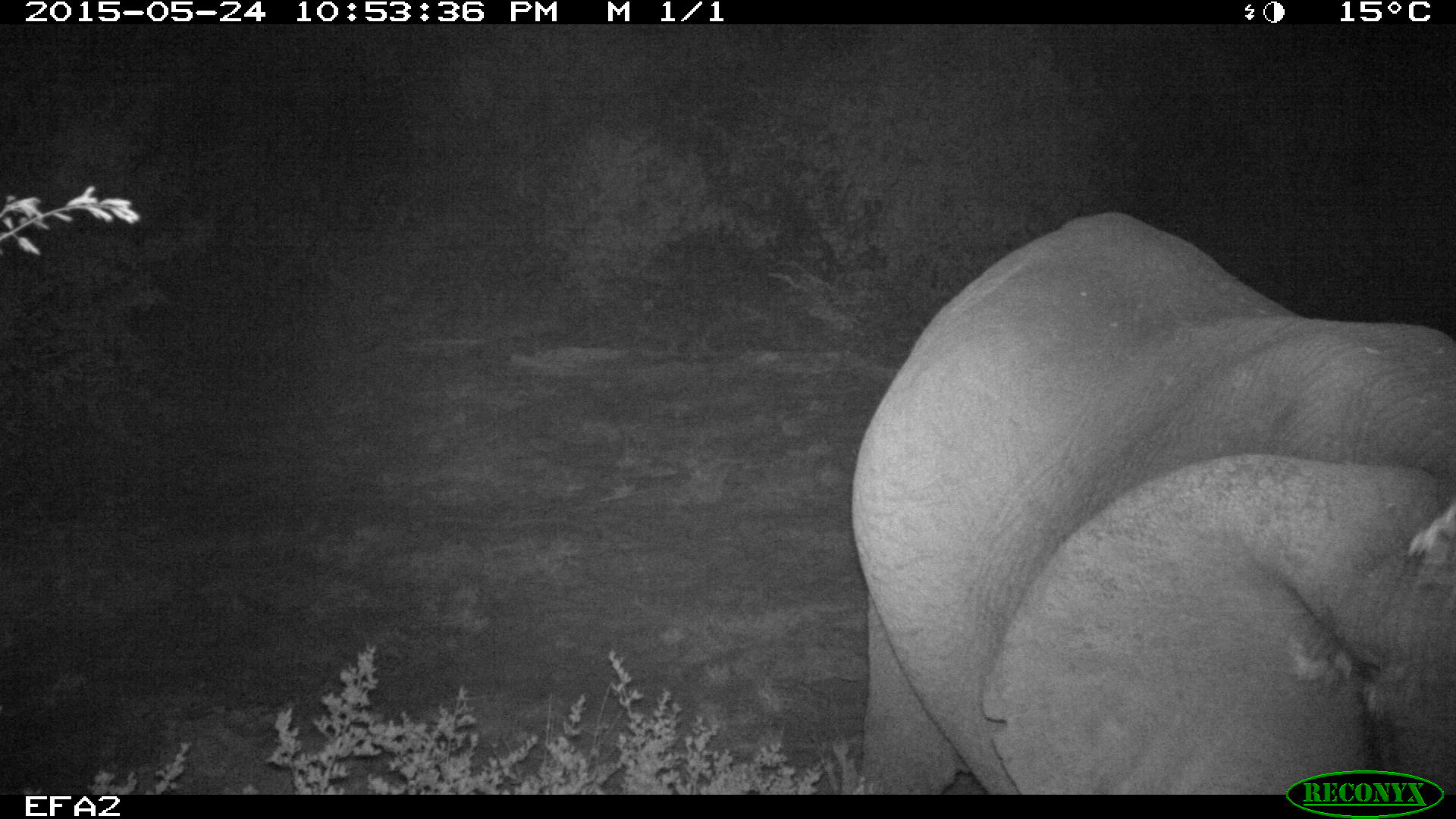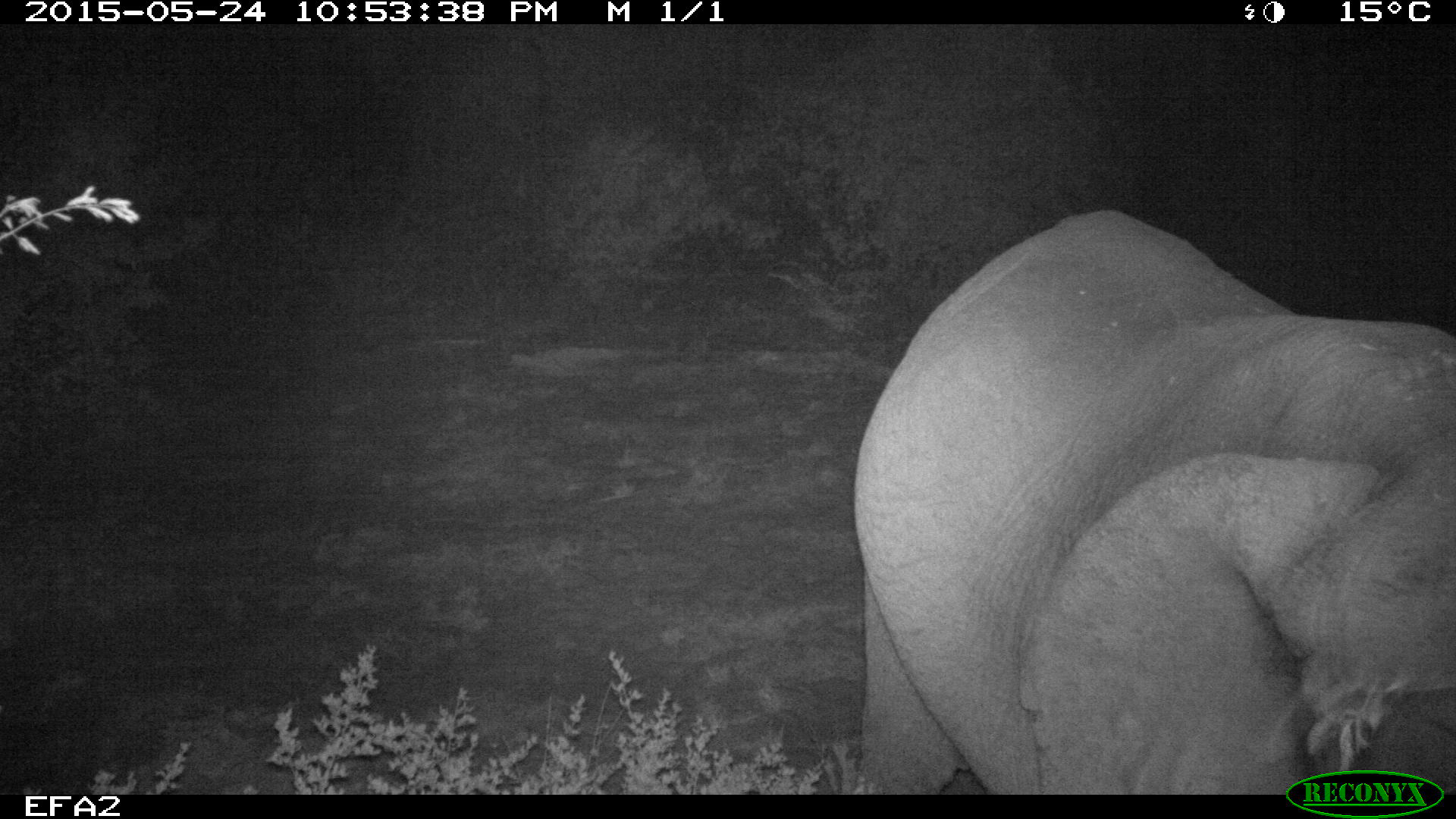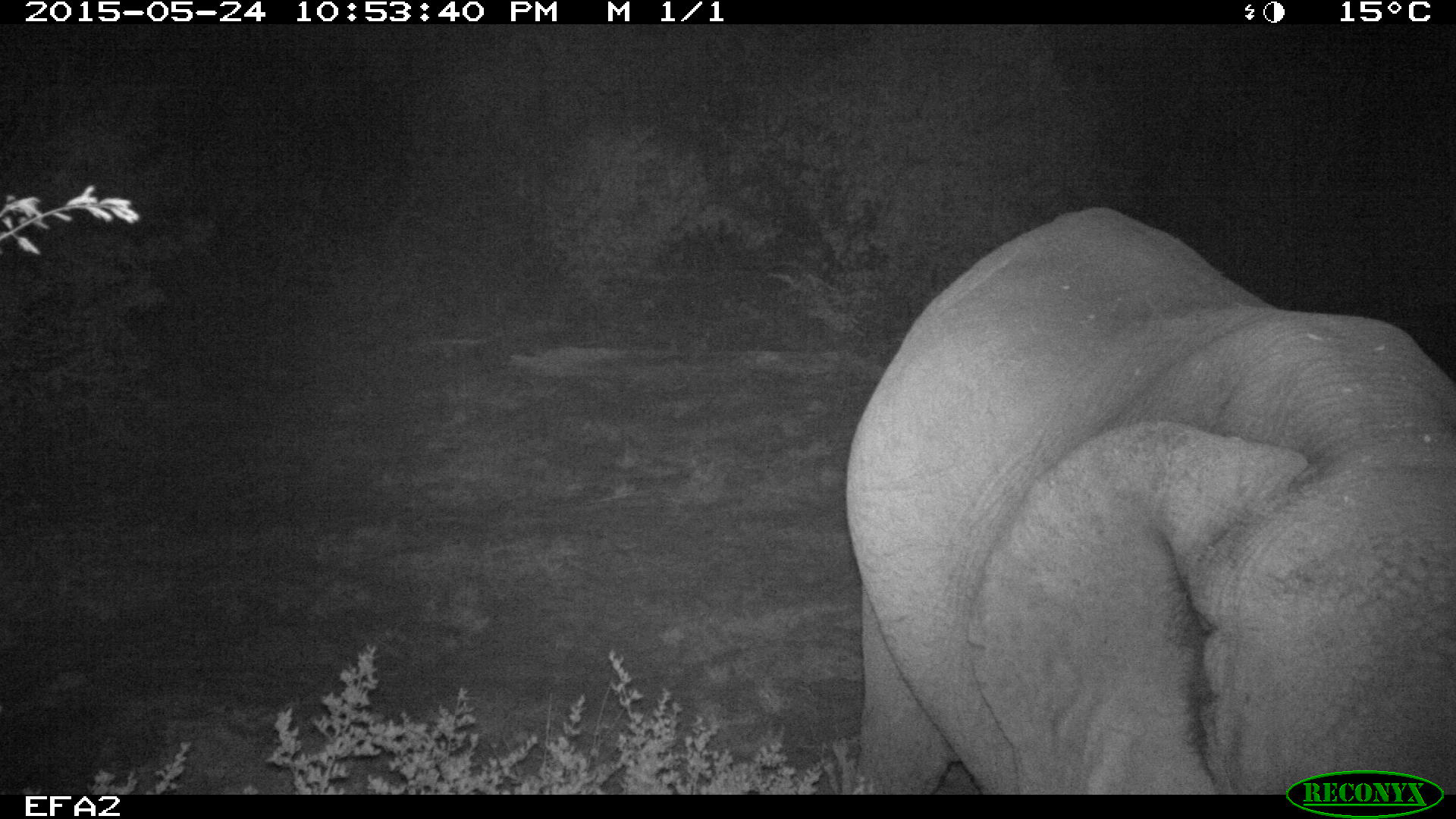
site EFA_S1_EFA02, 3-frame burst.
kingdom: Animalia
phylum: Chordata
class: Mammalia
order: Proboscidea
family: Elephantidae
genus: Loxodonta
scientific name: Loxodonta africana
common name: african bush elephant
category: elephant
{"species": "elephant (african bush elephant) (Loxodonta africana)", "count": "1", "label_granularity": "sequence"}